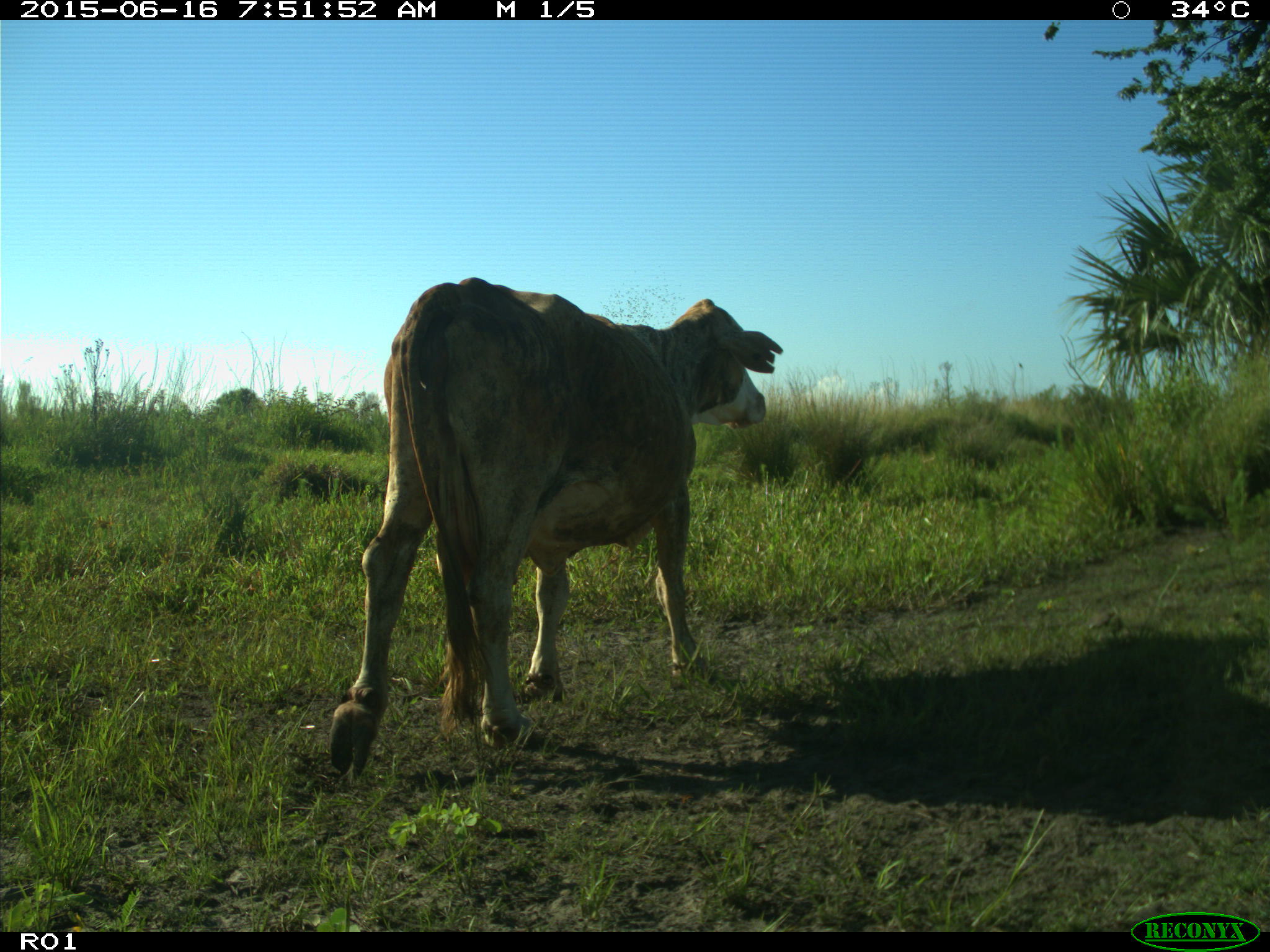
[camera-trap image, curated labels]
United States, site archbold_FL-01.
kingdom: Animalia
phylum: Chordata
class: Mammalia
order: Artiodactyla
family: Bovidae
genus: Bos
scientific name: Bos taurus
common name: domestic cow